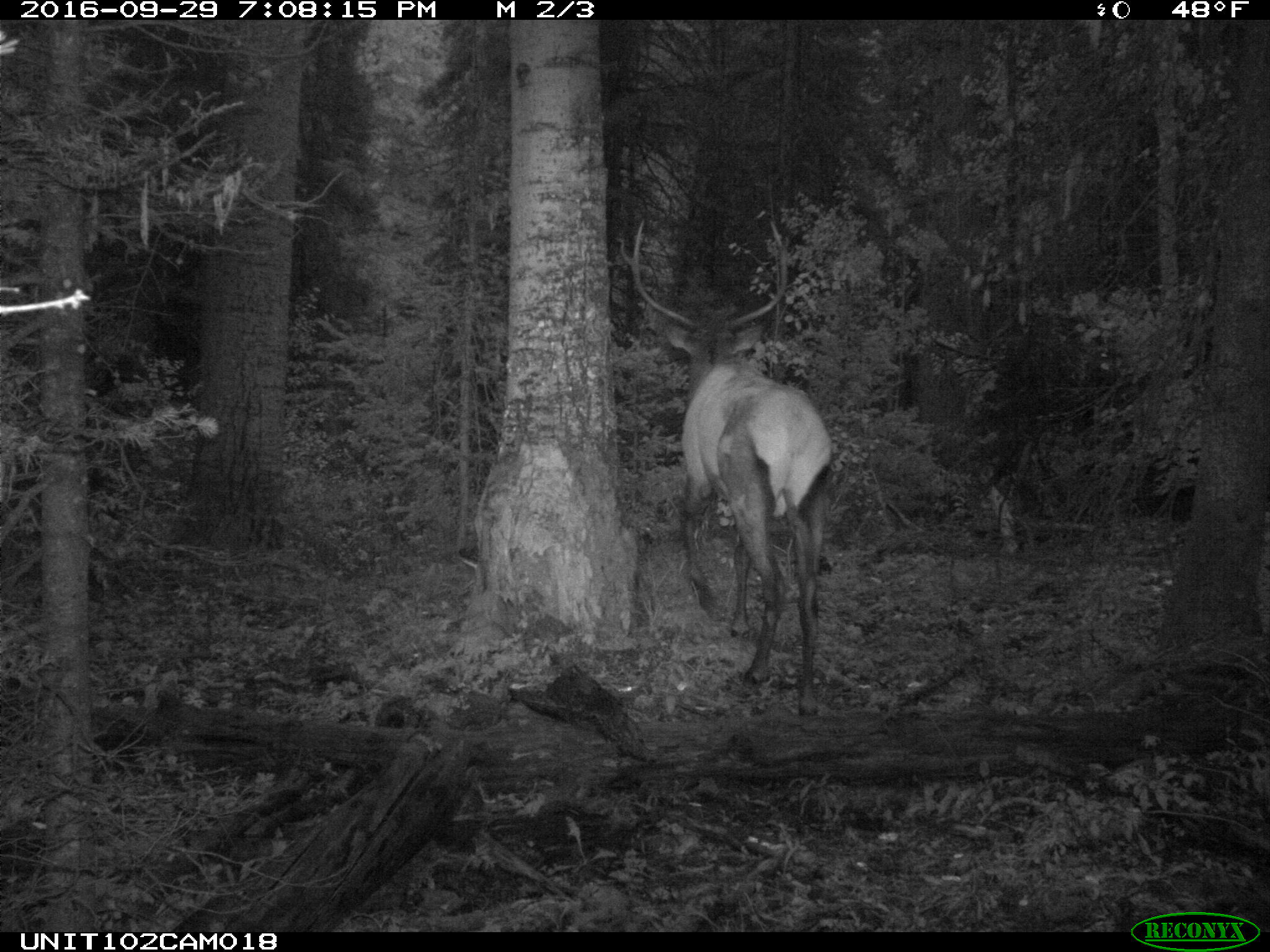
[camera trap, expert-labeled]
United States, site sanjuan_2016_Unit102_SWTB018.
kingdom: Animalia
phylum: Chordata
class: Mammalia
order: Artiodactyla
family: Cervidae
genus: Cervus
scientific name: Cervus elaphus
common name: red deer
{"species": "Cervus elaphus (red deer)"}